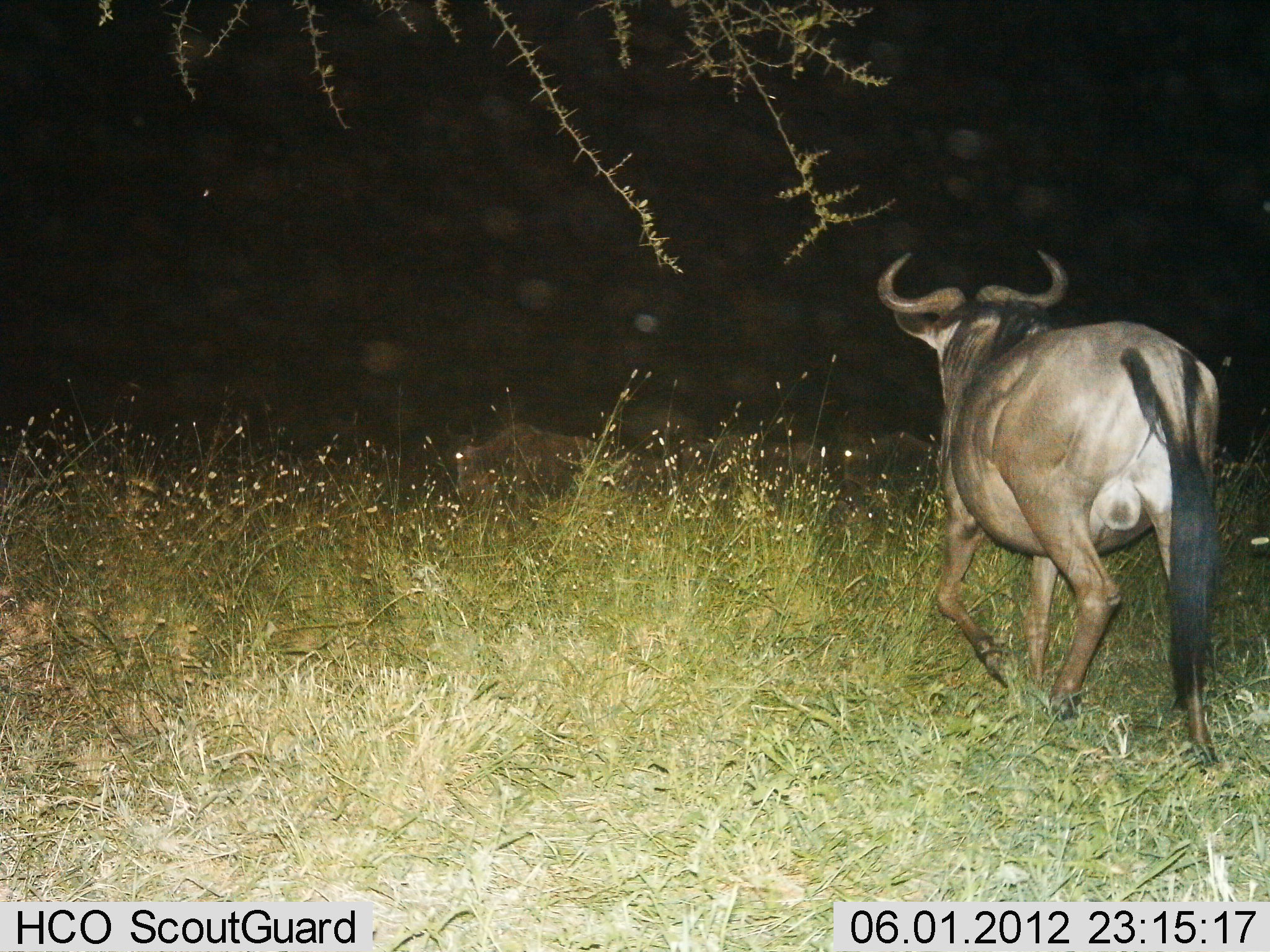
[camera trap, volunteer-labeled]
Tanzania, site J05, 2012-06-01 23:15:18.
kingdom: Animalia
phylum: Chordata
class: Mammalia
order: Artiodactyla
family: Bovidae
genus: Connochaetes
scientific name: Connochaetes taurinus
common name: blue wildebeest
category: wildebeest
Wildebeest (blue wildebeest) (Connochaetes taurinus), count 2. Behavior (volunteer vote fractions): standing 30%, resting 20%, moving 80%, interacting 0%. Young present (vote fraction): 0%. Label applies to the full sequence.